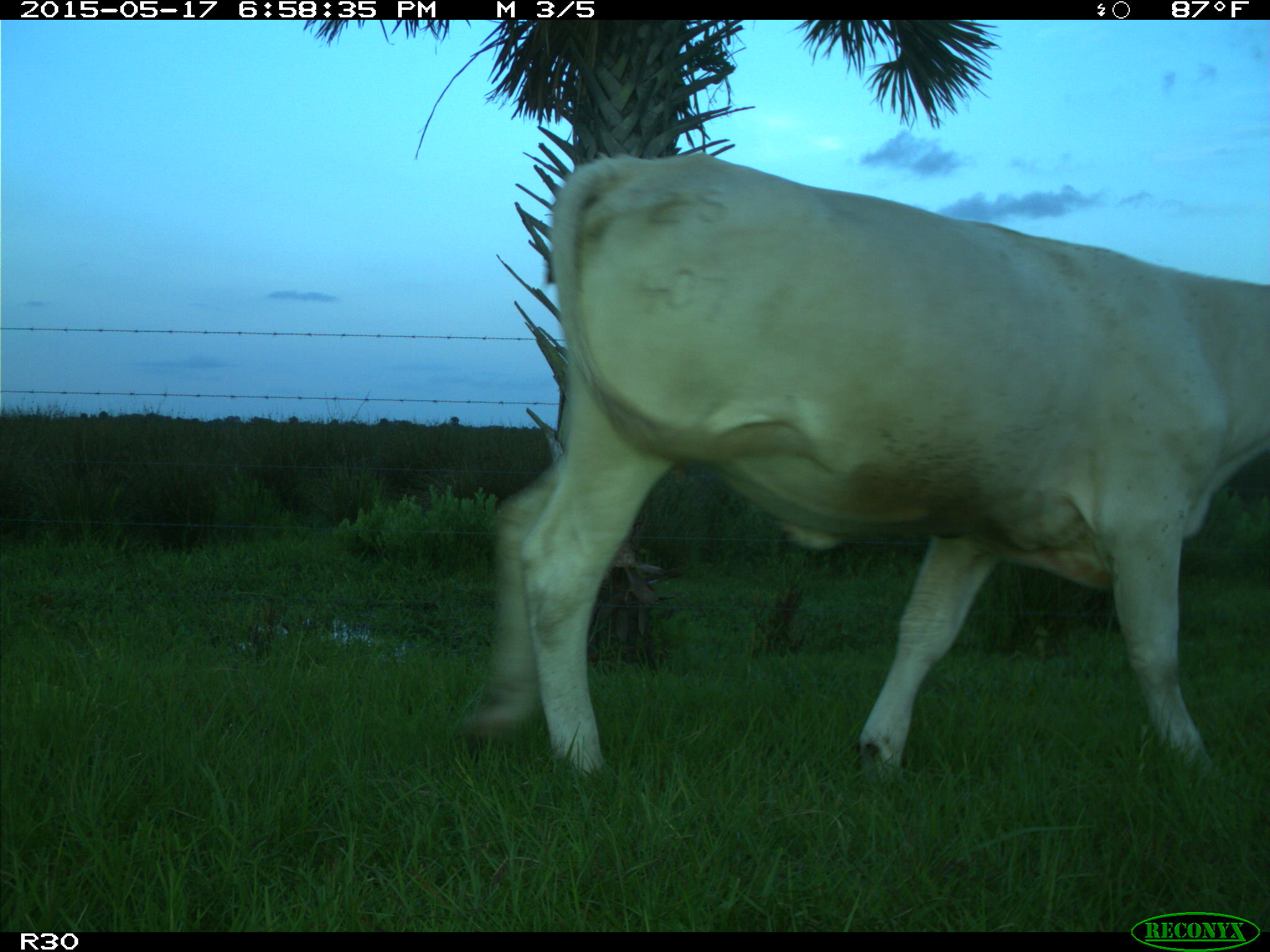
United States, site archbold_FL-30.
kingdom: Animalia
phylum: Chordata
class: Mammalia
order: Artiodactyla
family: Bovidae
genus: Bos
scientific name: Bos taurus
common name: domestic cow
Bos taurus (domestic cow).